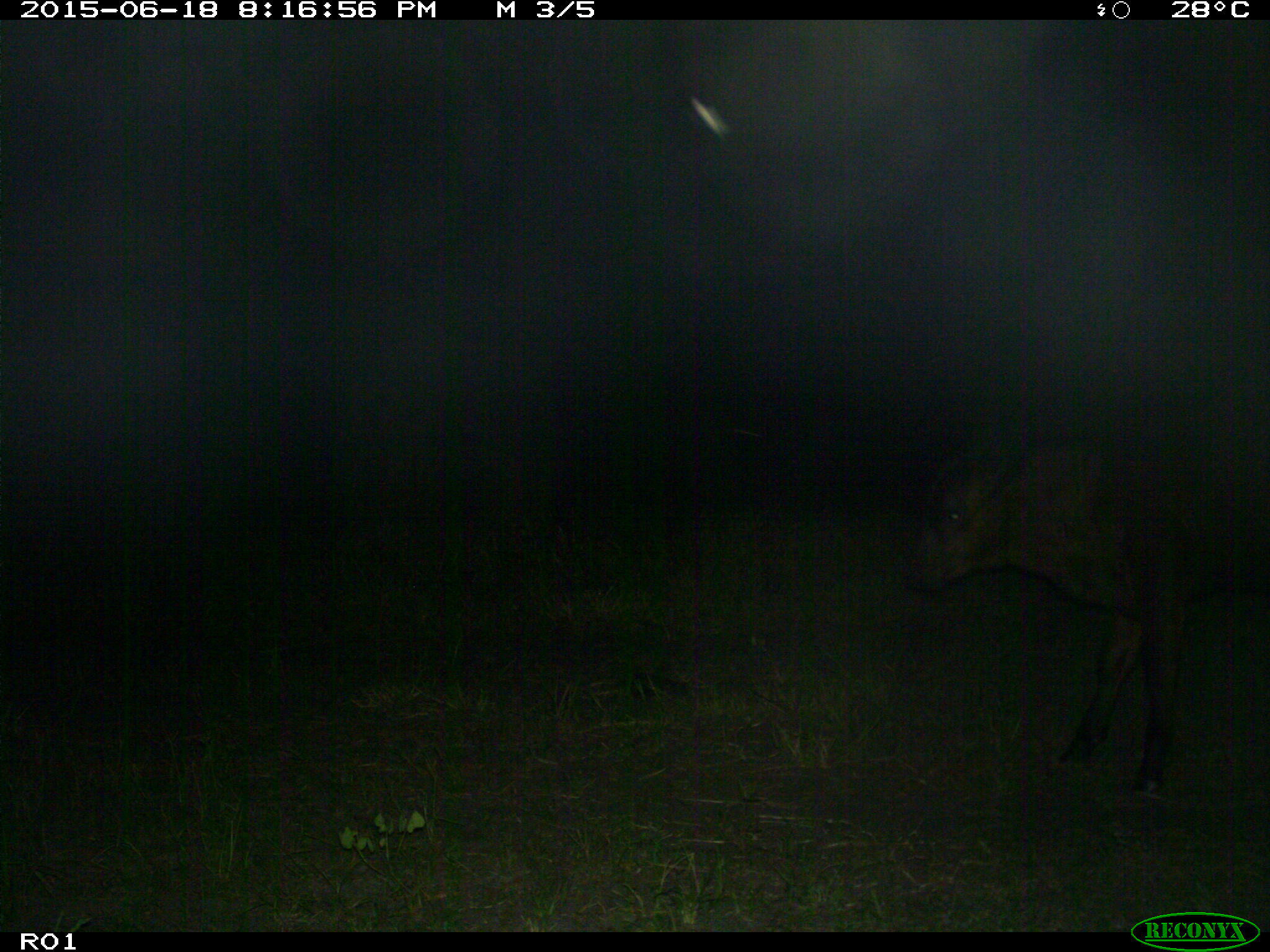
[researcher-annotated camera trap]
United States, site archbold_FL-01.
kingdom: Animalia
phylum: Chordata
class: Mammalia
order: Artiodactyla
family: Bovidae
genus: Bos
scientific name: Bos taurus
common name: domestic cow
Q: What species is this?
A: Bos taurus (domestic cow).